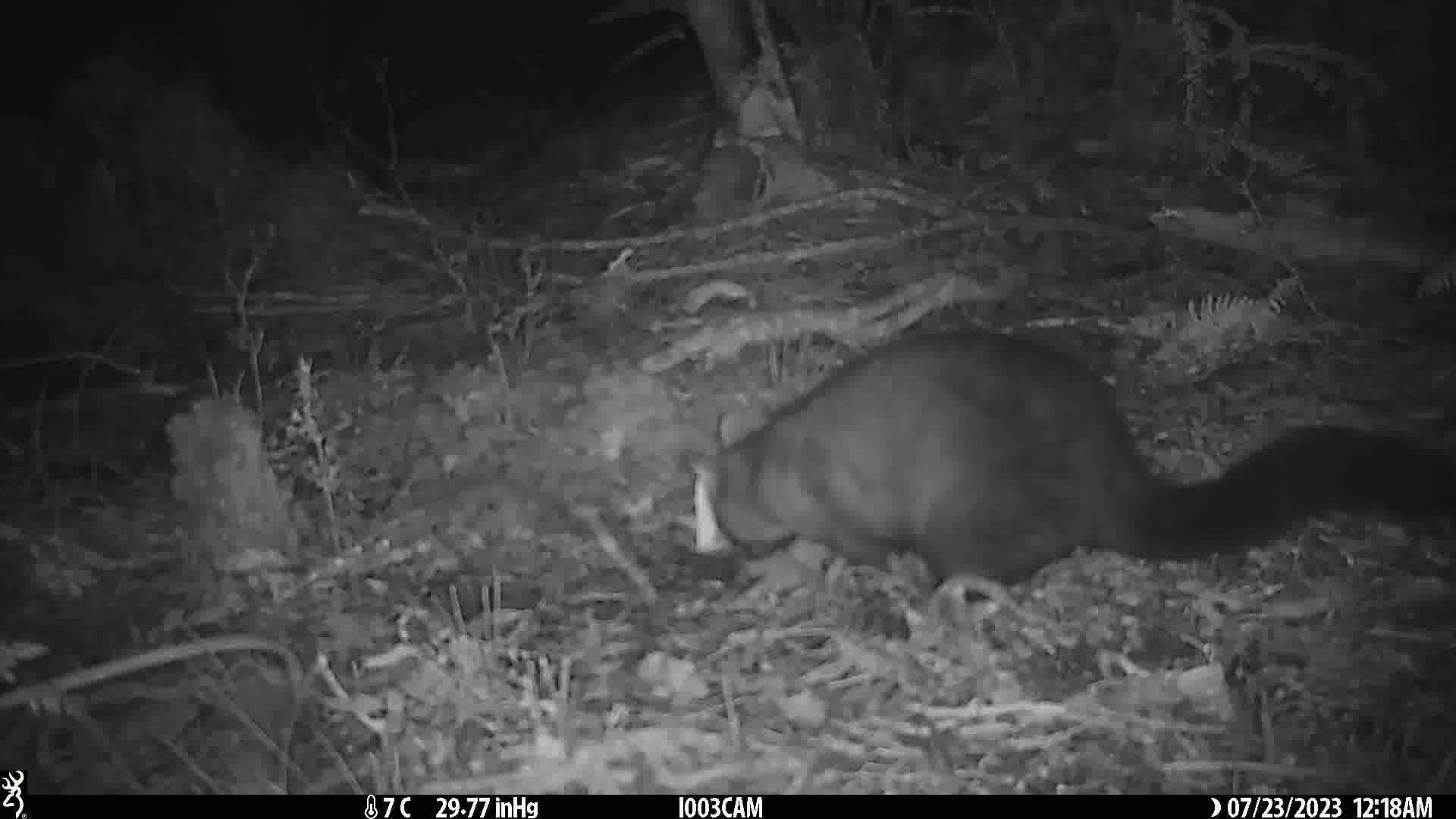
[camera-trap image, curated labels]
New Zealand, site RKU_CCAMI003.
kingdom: Animalia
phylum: Chordata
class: Mammalia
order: Diprotodontia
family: Phalangeridae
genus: Trichosurus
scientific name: Trichosurus vulpecula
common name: common brushtail possum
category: possum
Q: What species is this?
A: Possum (common brushtail possum) (Trichosurus vulpecula).